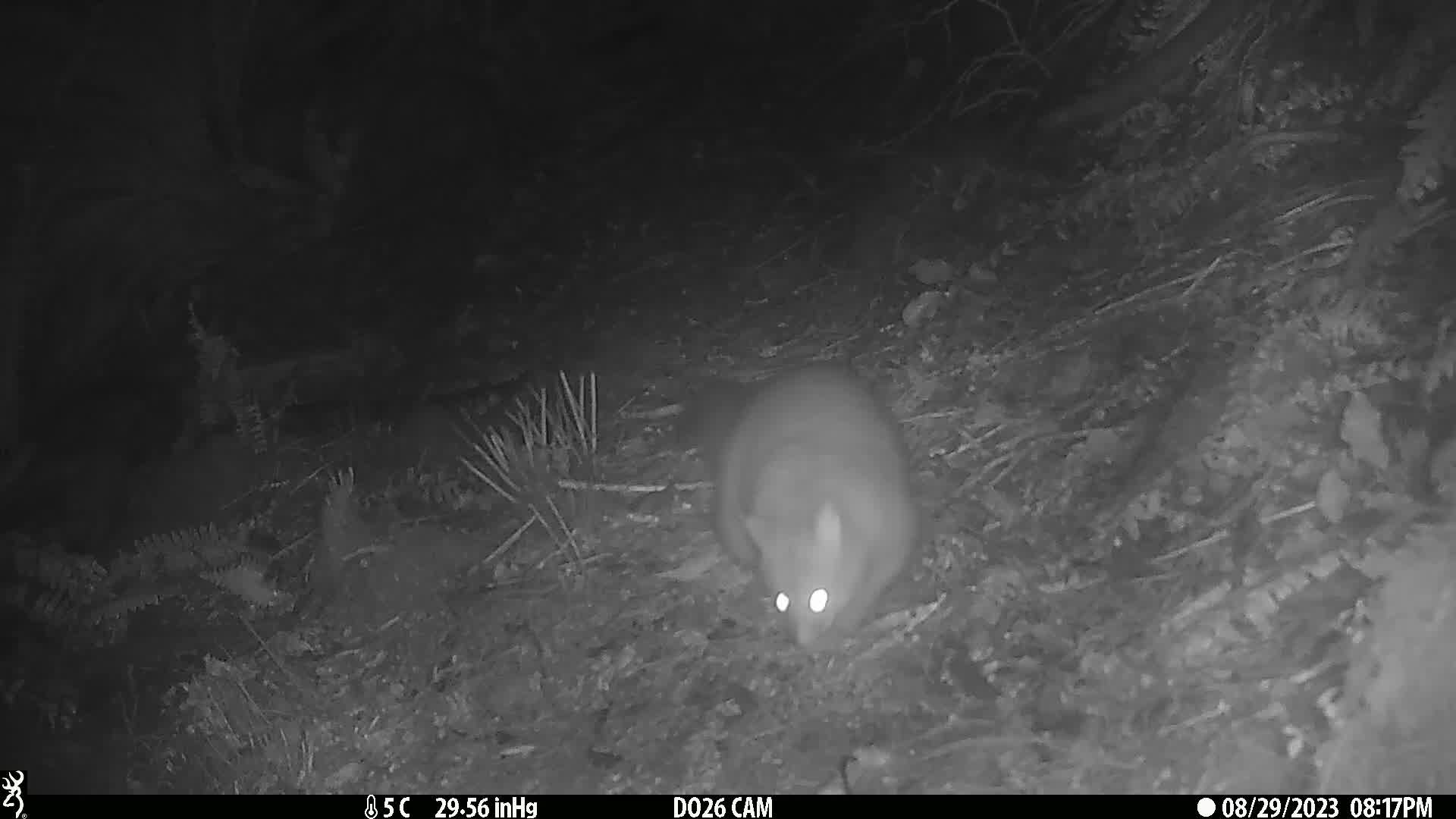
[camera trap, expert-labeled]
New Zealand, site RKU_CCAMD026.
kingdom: Animalia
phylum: Chordata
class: Mammalia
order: Diprotodontia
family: Phalangeridae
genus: Trichosurus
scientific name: Trichosurus vulpecula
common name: common brushtail possum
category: possum